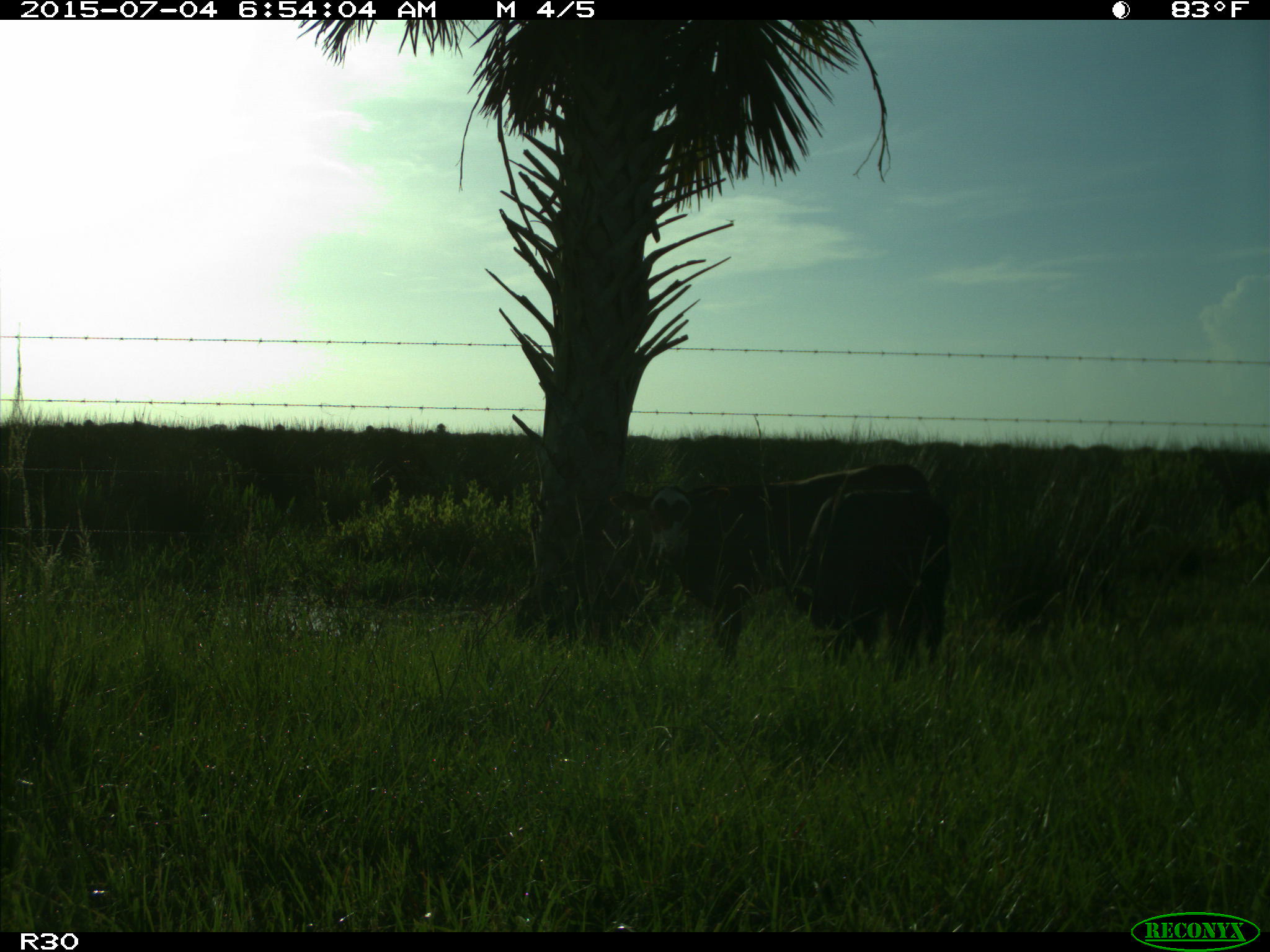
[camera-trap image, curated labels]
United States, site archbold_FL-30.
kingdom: Animalia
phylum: Chordata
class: Mammalia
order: Artiodactyla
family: Bovidae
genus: Bos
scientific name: Bos taurus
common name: domestic cow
Bos taurus (domestic cow).